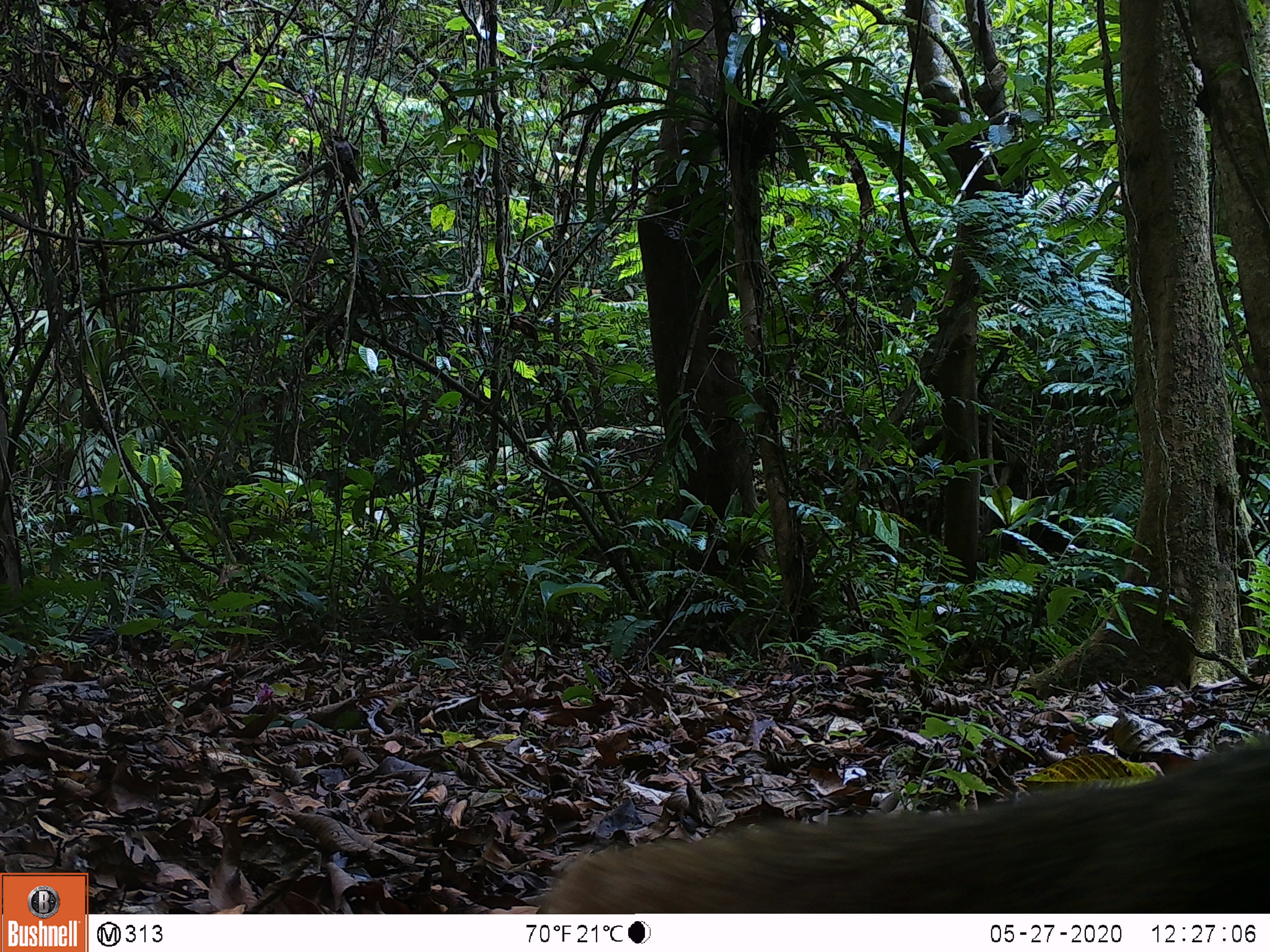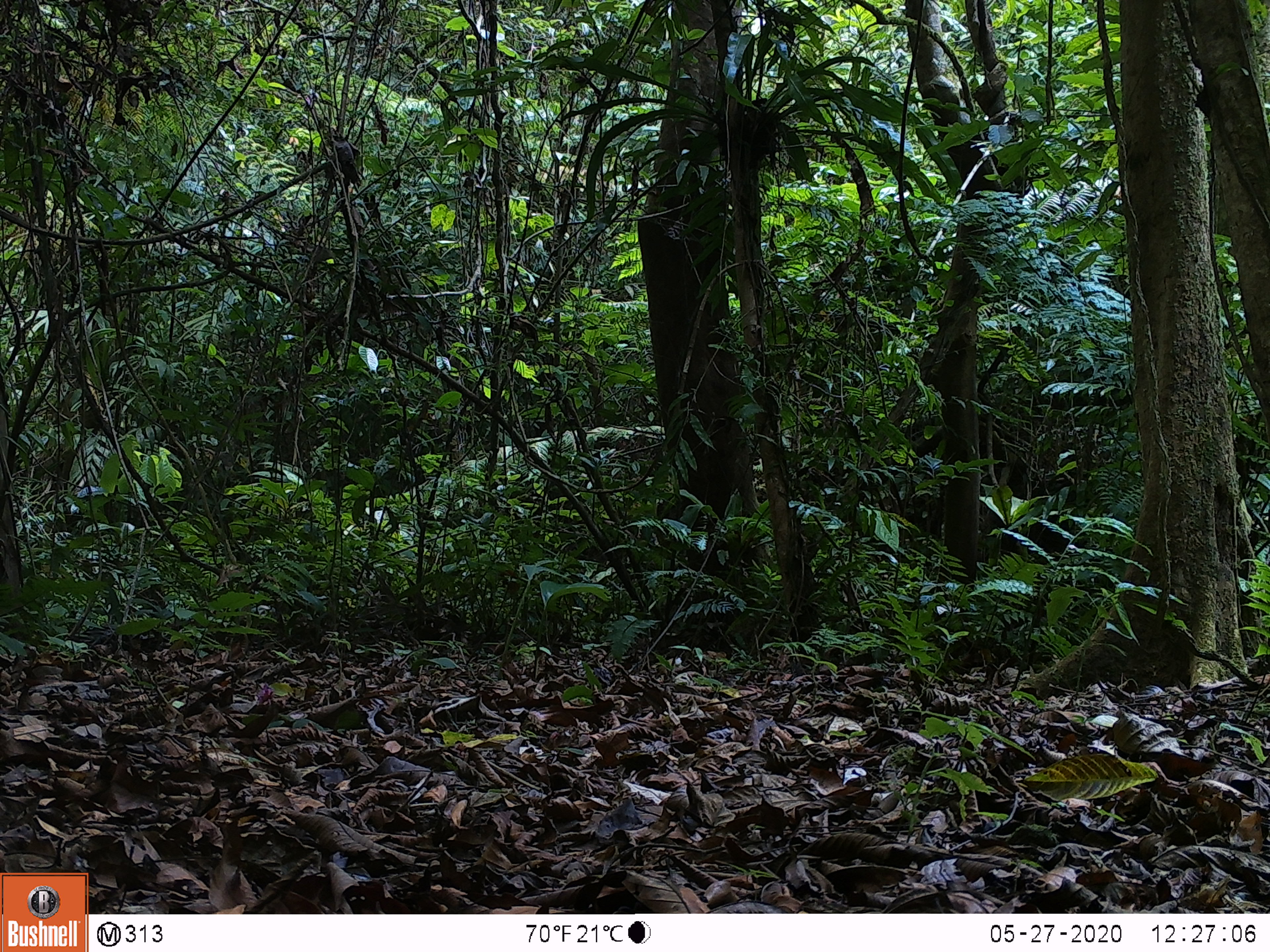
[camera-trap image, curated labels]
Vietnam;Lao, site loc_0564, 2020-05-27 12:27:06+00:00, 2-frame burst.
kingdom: Animalia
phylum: Chordata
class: Mammalia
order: Carnivora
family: Herpestidae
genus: Urva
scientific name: Urva urva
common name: crab-eating mongoose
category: crab eating mongoose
Crab eating mongoose (crab-eating mongoose) (Urva urva). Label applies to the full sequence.